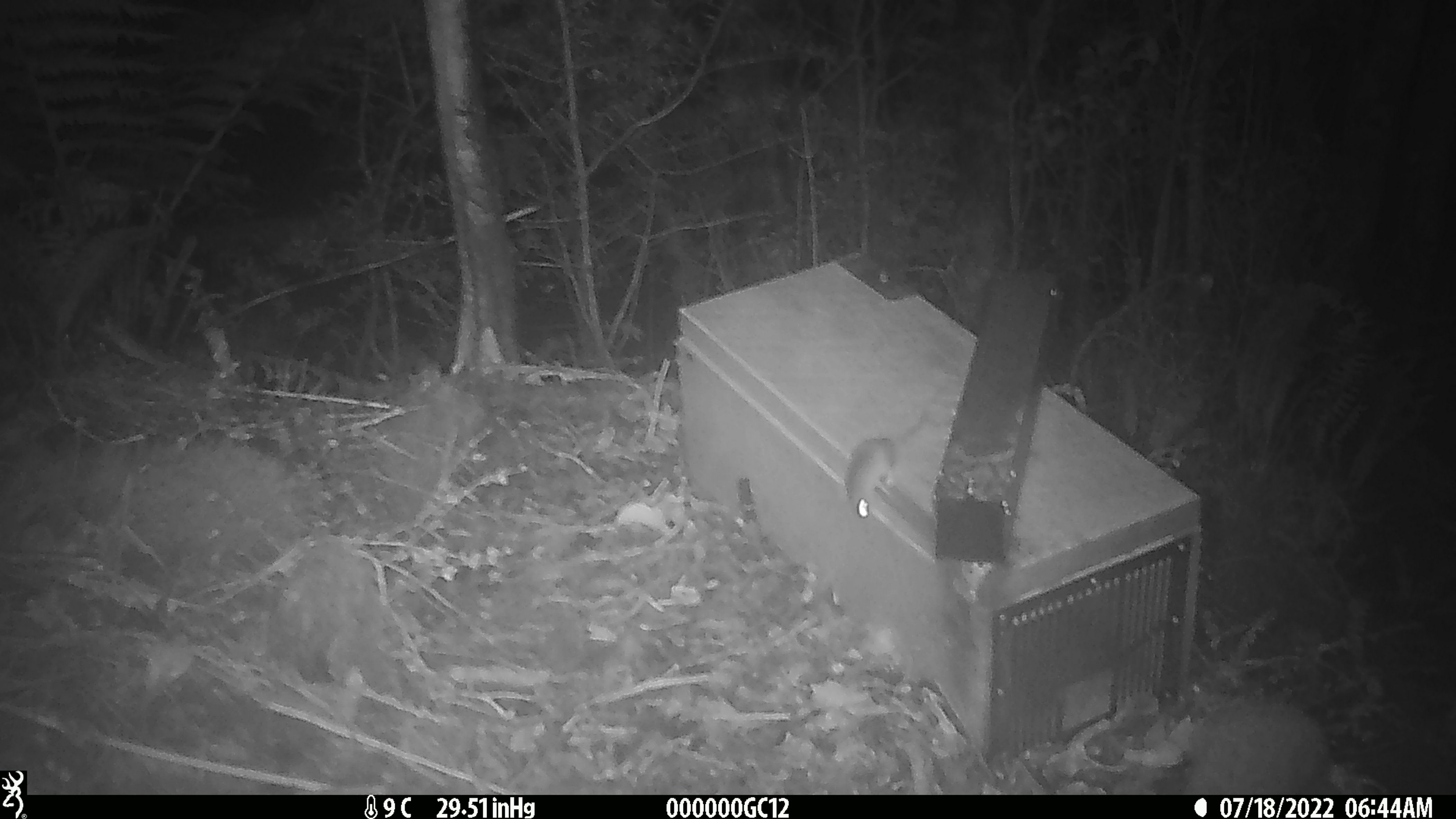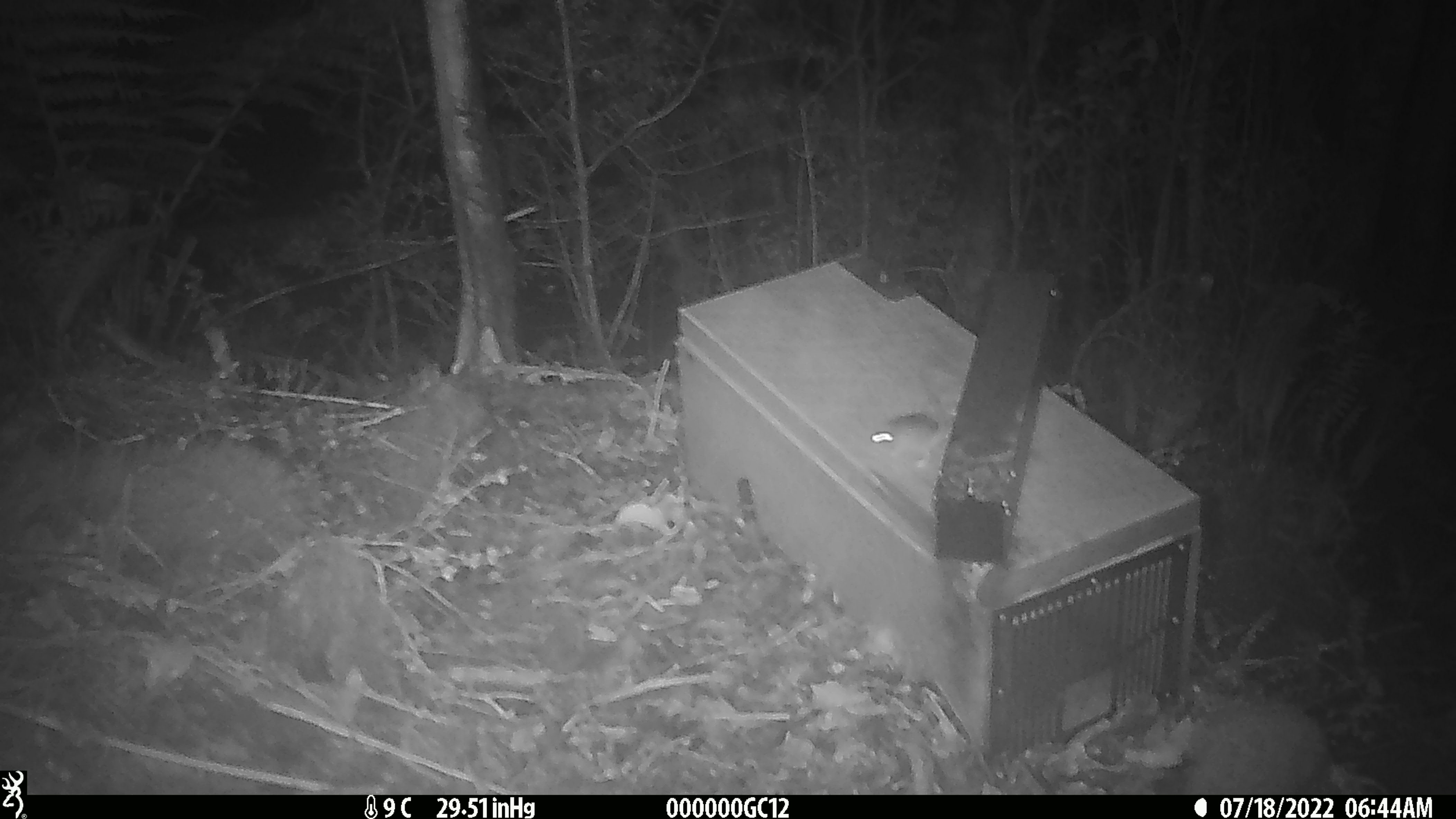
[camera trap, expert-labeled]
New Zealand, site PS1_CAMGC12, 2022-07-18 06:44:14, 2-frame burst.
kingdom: Animalia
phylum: Chordata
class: Mammalia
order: Rodentia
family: Muridae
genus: Mus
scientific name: Mus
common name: mouse